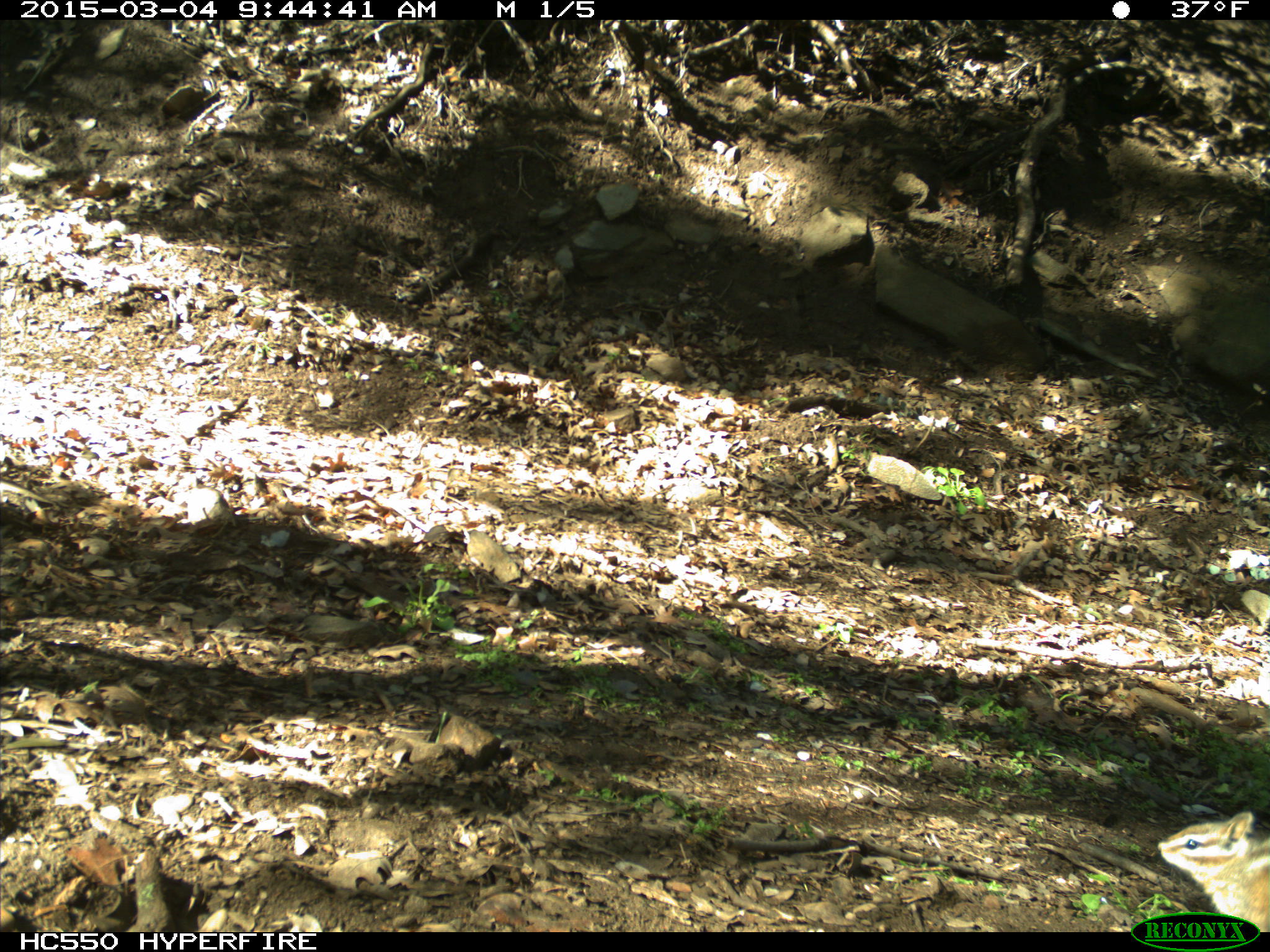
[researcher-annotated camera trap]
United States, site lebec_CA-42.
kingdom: Animalia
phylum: Chordata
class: Mammalia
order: Rodentia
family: Sciuridae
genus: Tamias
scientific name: Tamias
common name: chipmunk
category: unidentified chipmunk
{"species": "unidentified chipmunk (chipmunk) (Tamias)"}